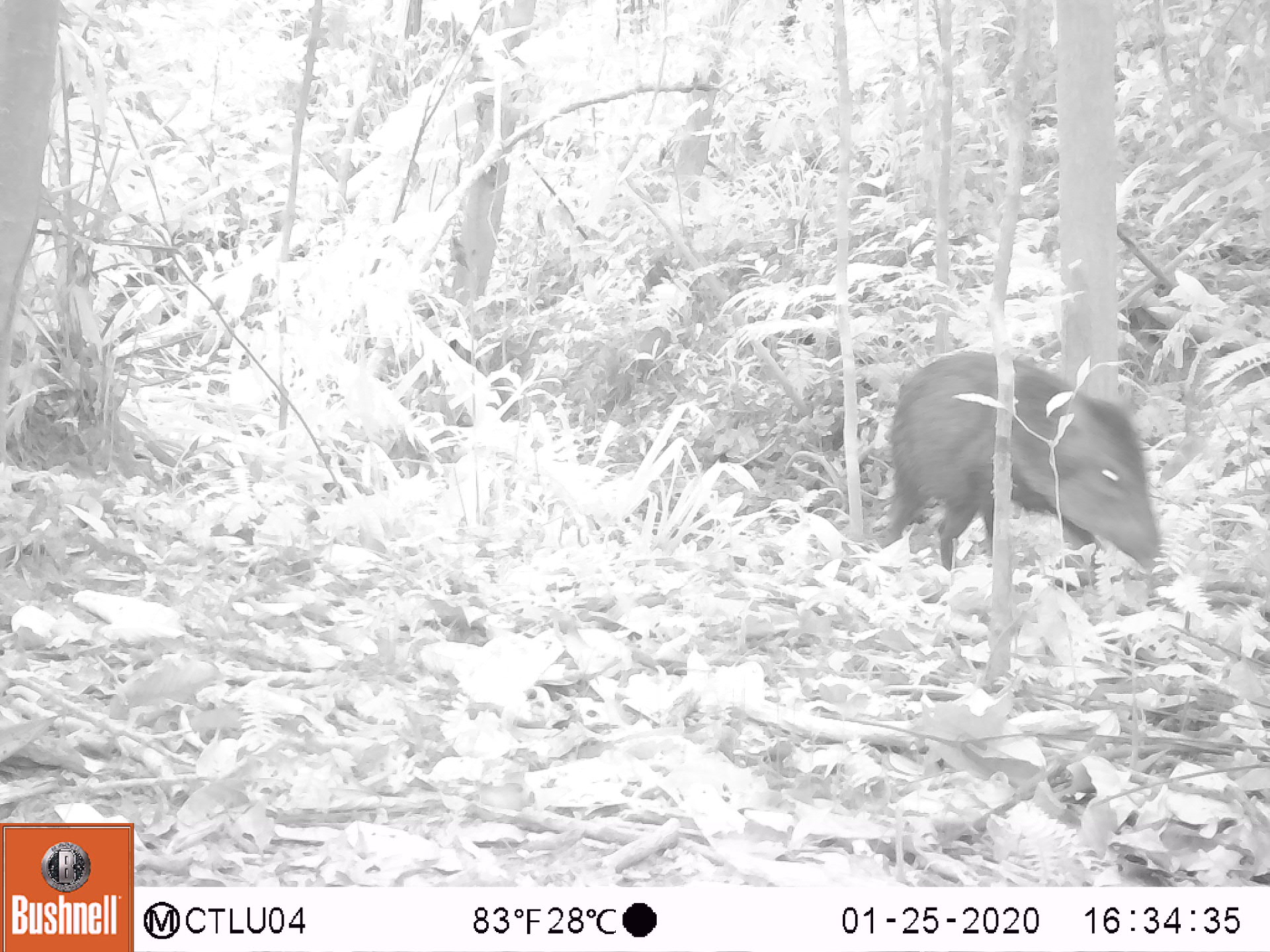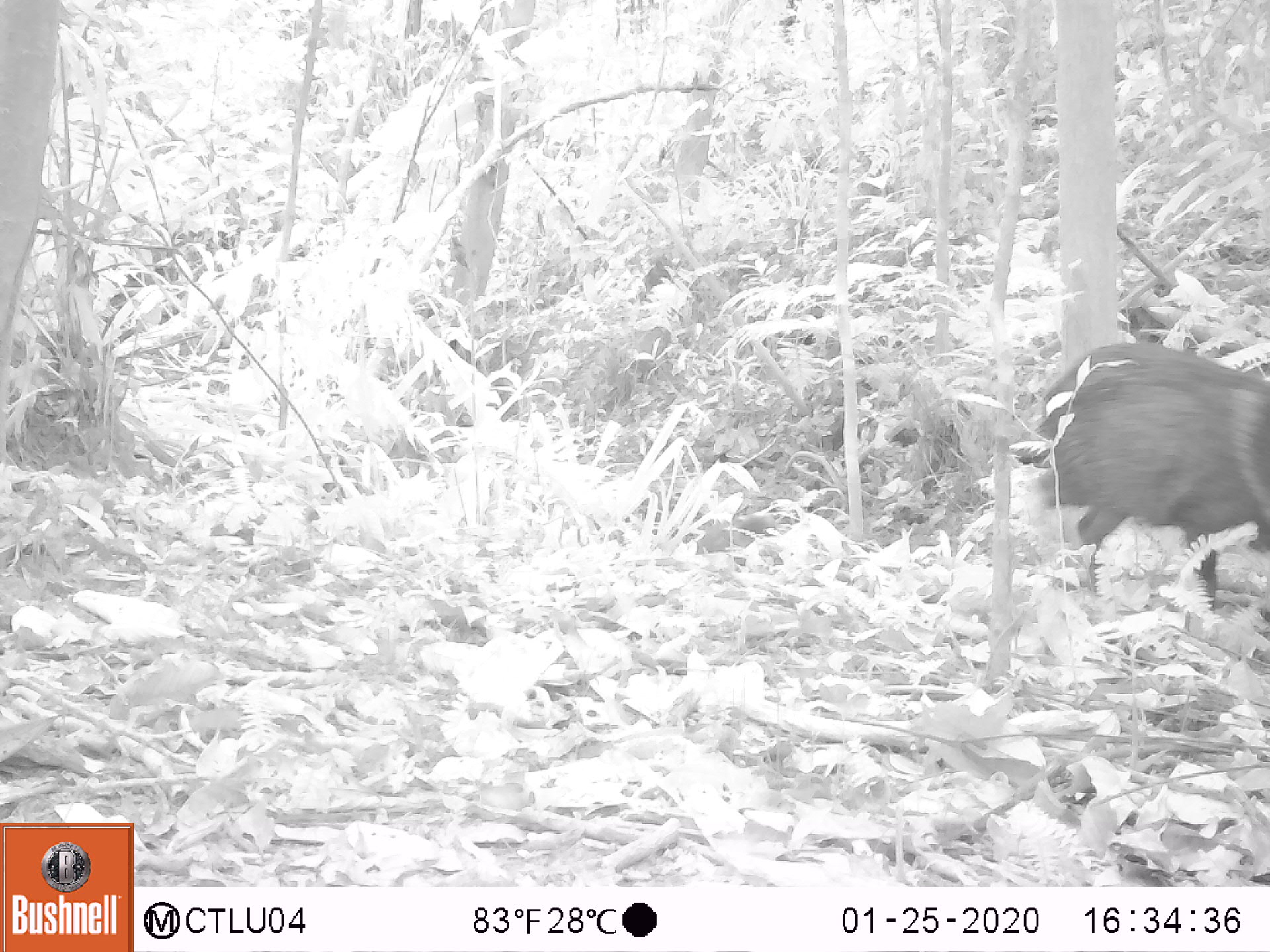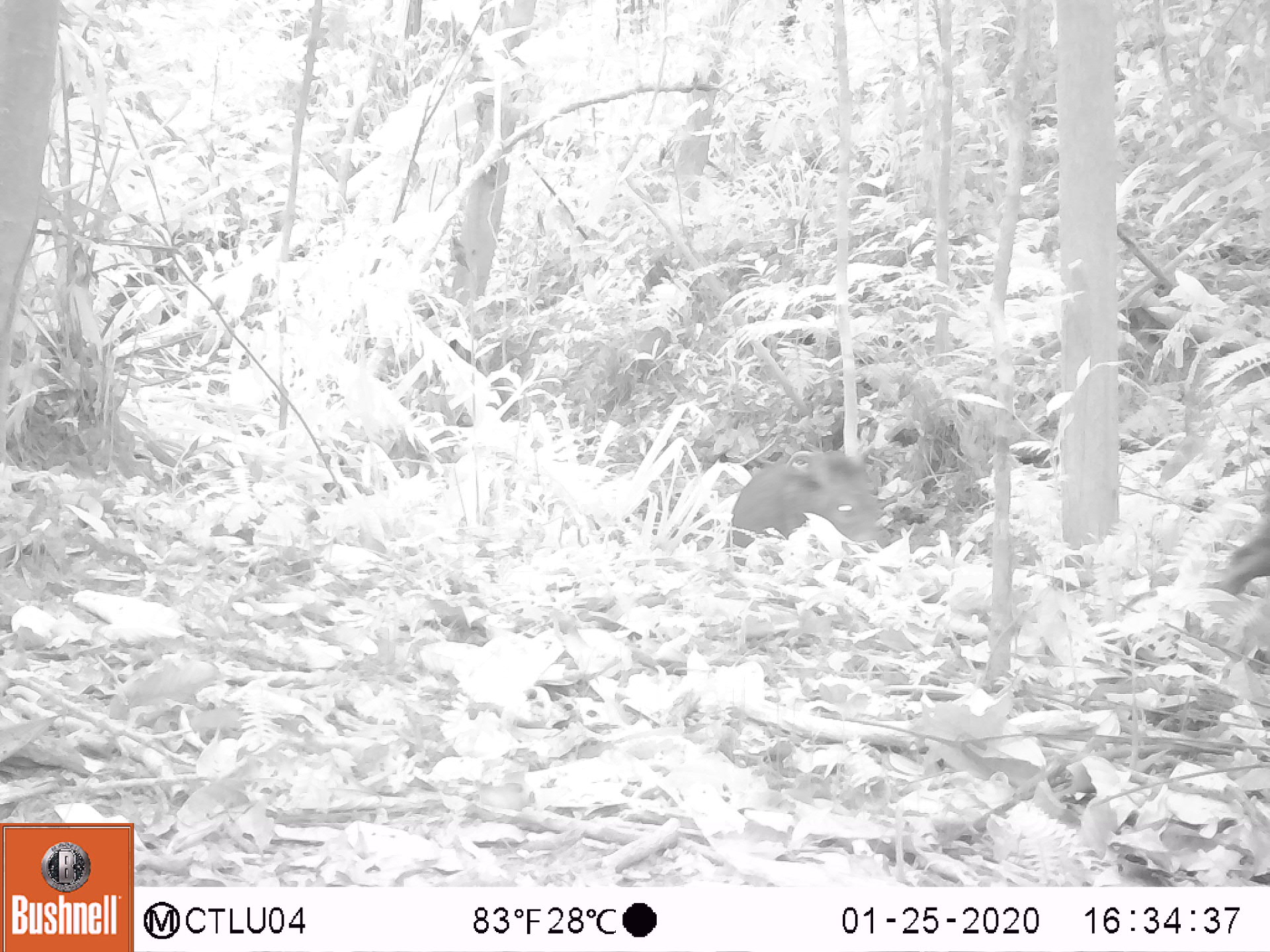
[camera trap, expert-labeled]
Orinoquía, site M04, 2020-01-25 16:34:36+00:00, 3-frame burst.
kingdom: Animalia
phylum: Chordata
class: Mammalia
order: Artiodactyla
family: Tayassuidae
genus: Pecari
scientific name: Pecari tajacu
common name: collared peccary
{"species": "collared peccary (Pecari tajacu)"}